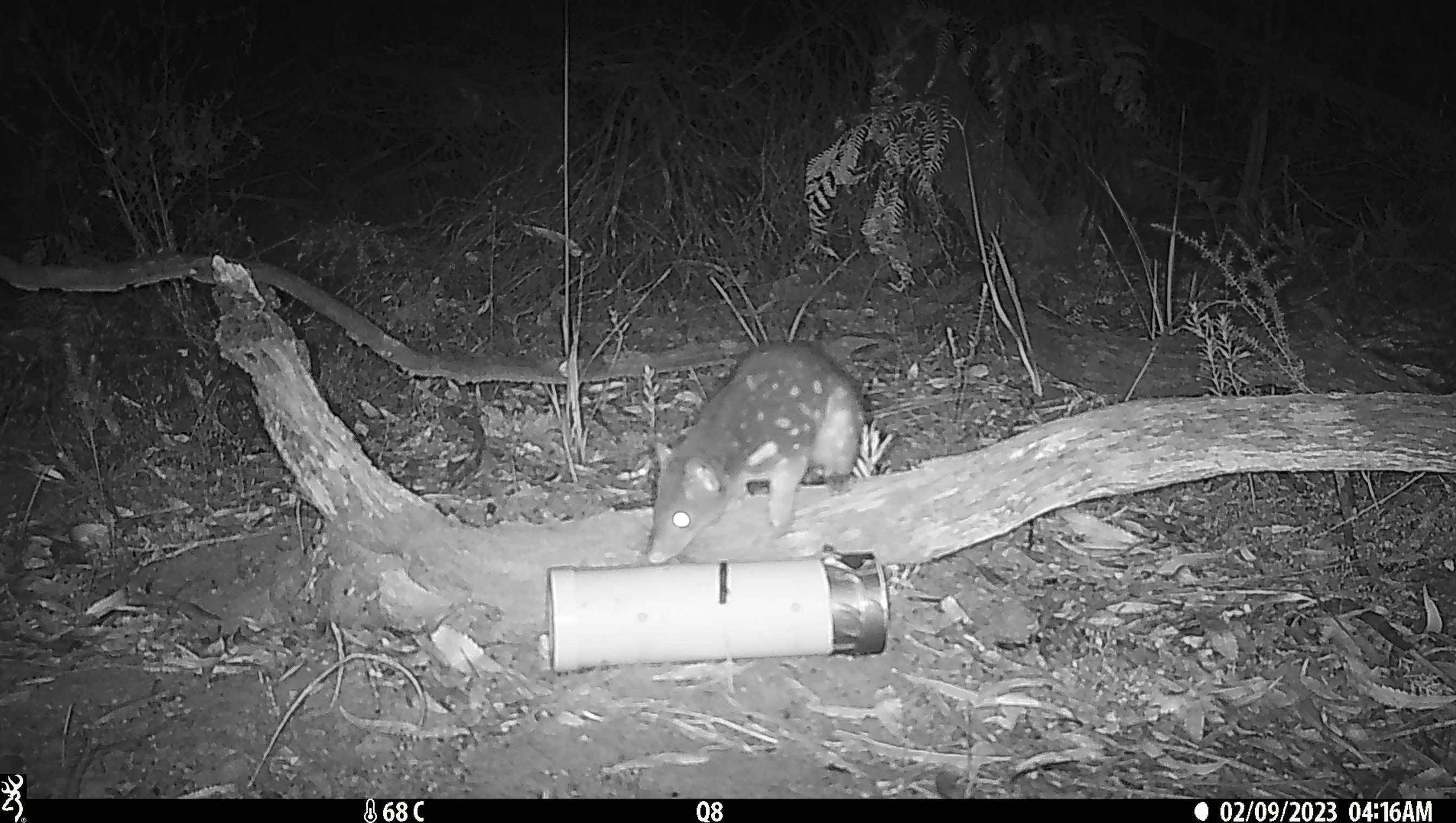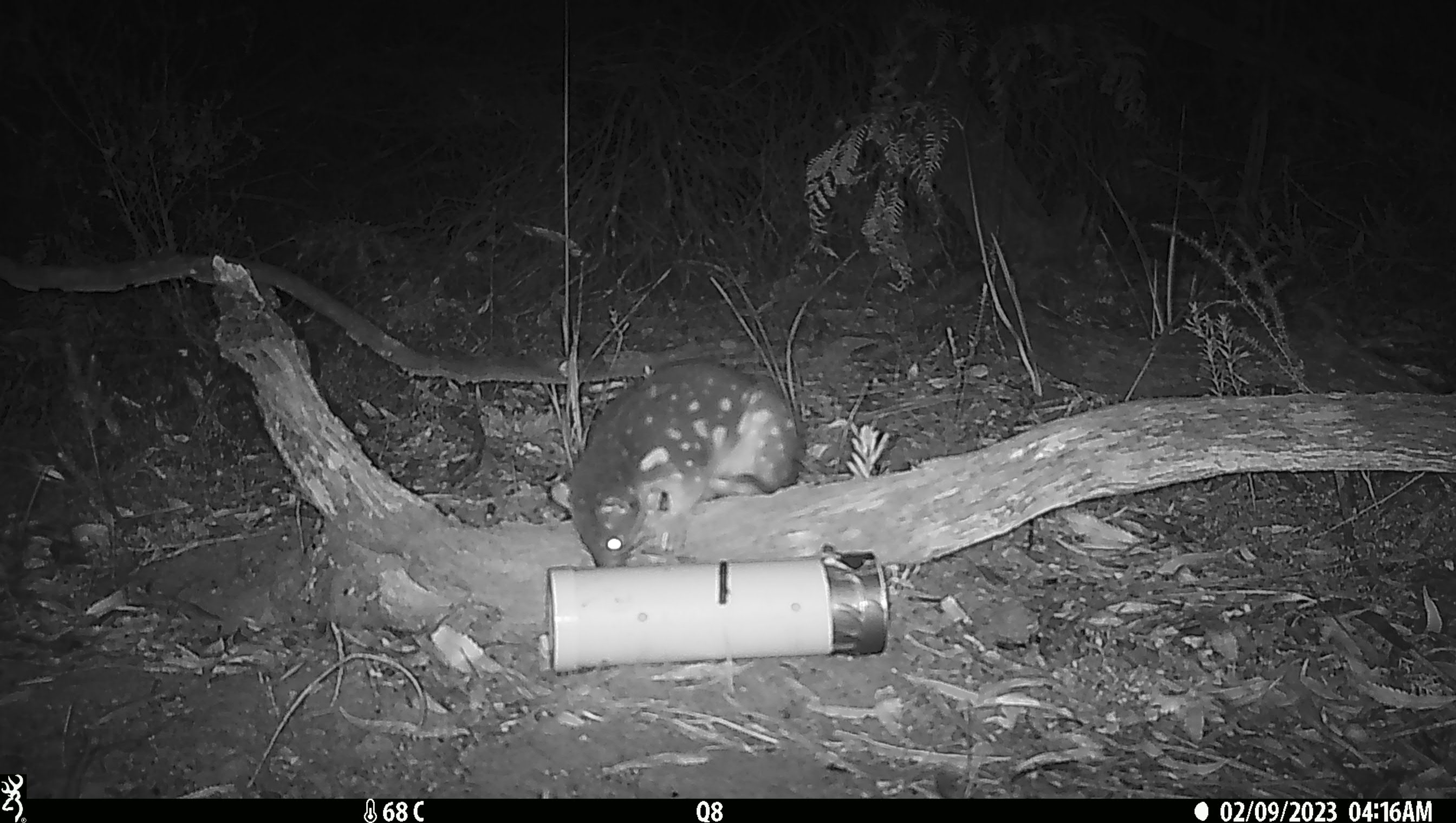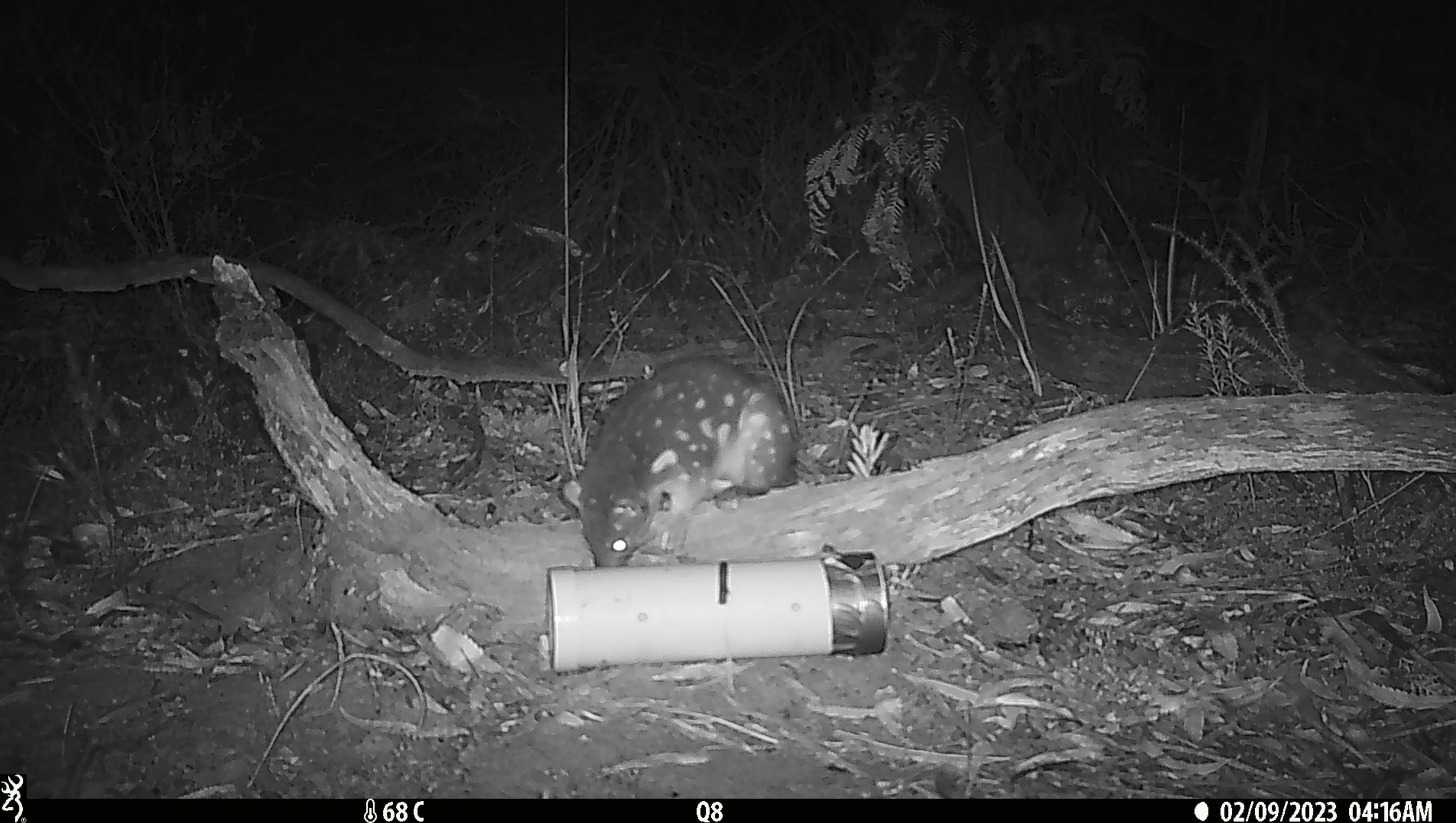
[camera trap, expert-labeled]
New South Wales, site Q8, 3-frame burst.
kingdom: Animalia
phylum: Chordata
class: Mammalia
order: Dasyuromorphia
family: Dasyuridae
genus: Dasyurus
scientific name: Dasyurus maculatus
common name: spotted-tailed quoll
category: quoll